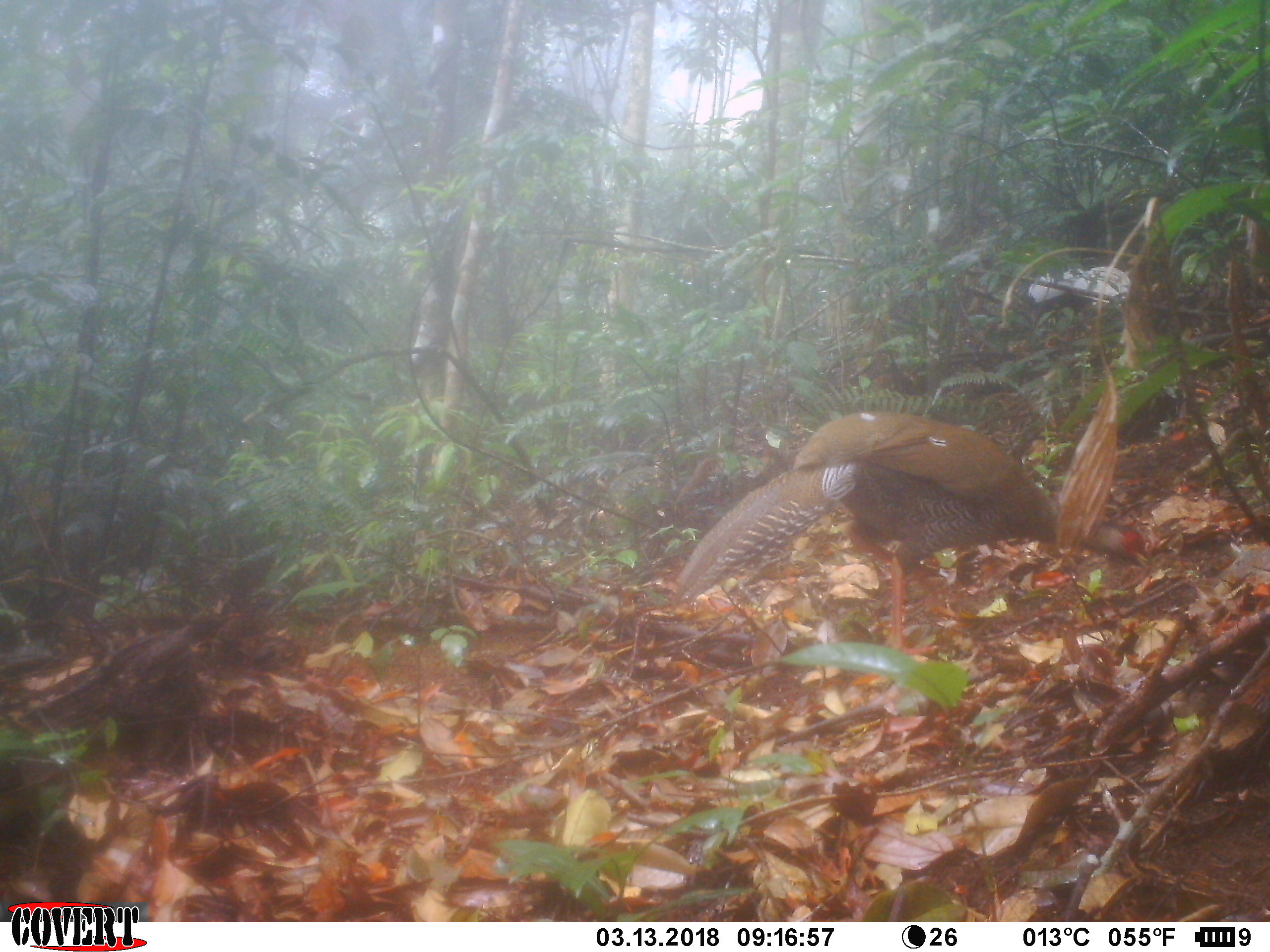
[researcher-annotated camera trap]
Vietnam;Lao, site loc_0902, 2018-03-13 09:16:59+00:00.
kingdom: Animalia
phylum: Chordata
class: Aves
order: Galliformes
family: Phasianidae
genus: Lophura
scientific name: Lophura nycthemera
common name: silver pheasant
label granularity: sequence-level